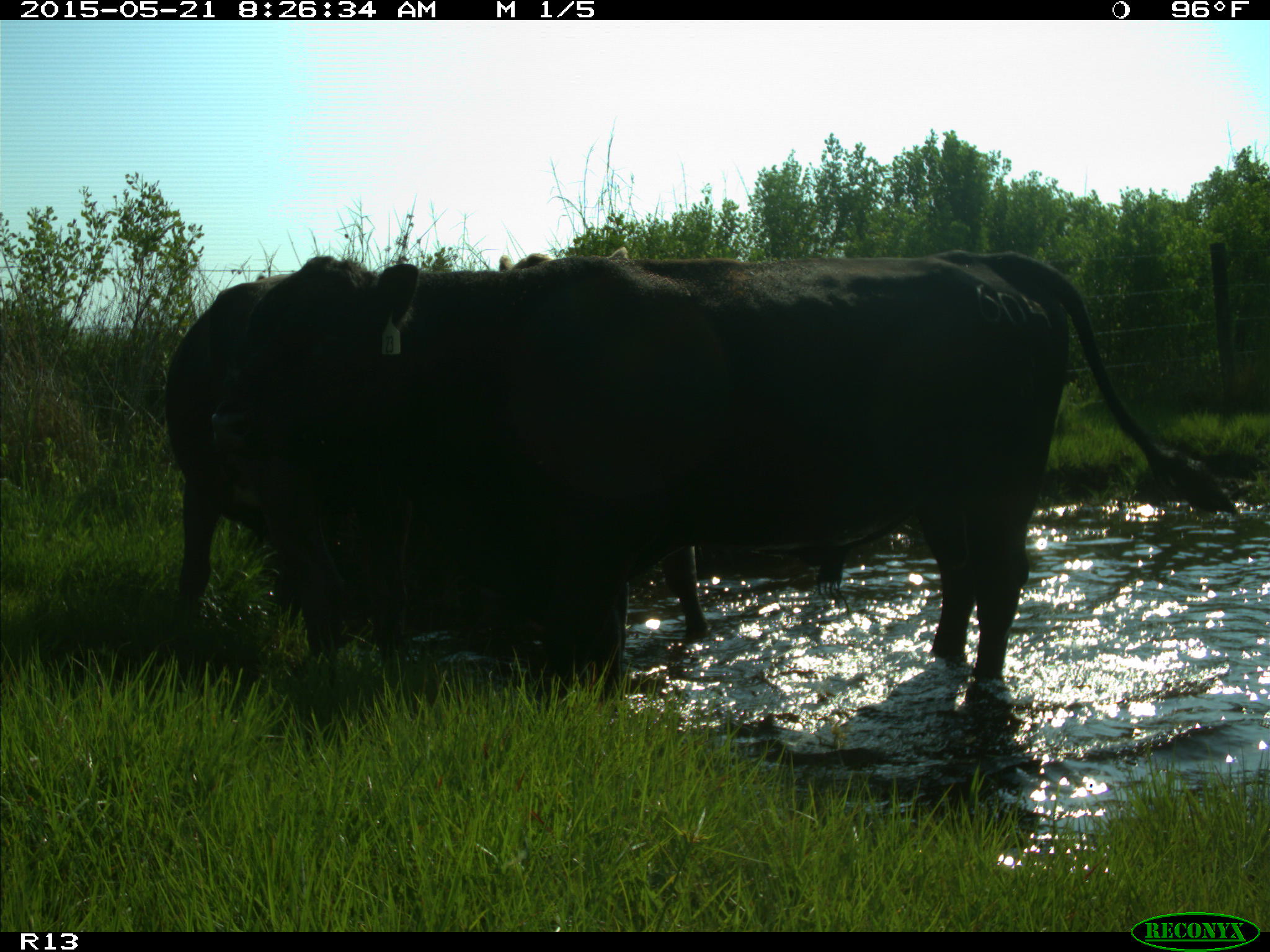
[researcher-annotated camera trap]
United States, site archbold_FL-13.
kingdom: Animalia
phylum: Chordata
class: Mammalia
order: Artiodactyla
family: Bovidae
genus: Bos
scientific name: Bos taurus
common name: domestic cow